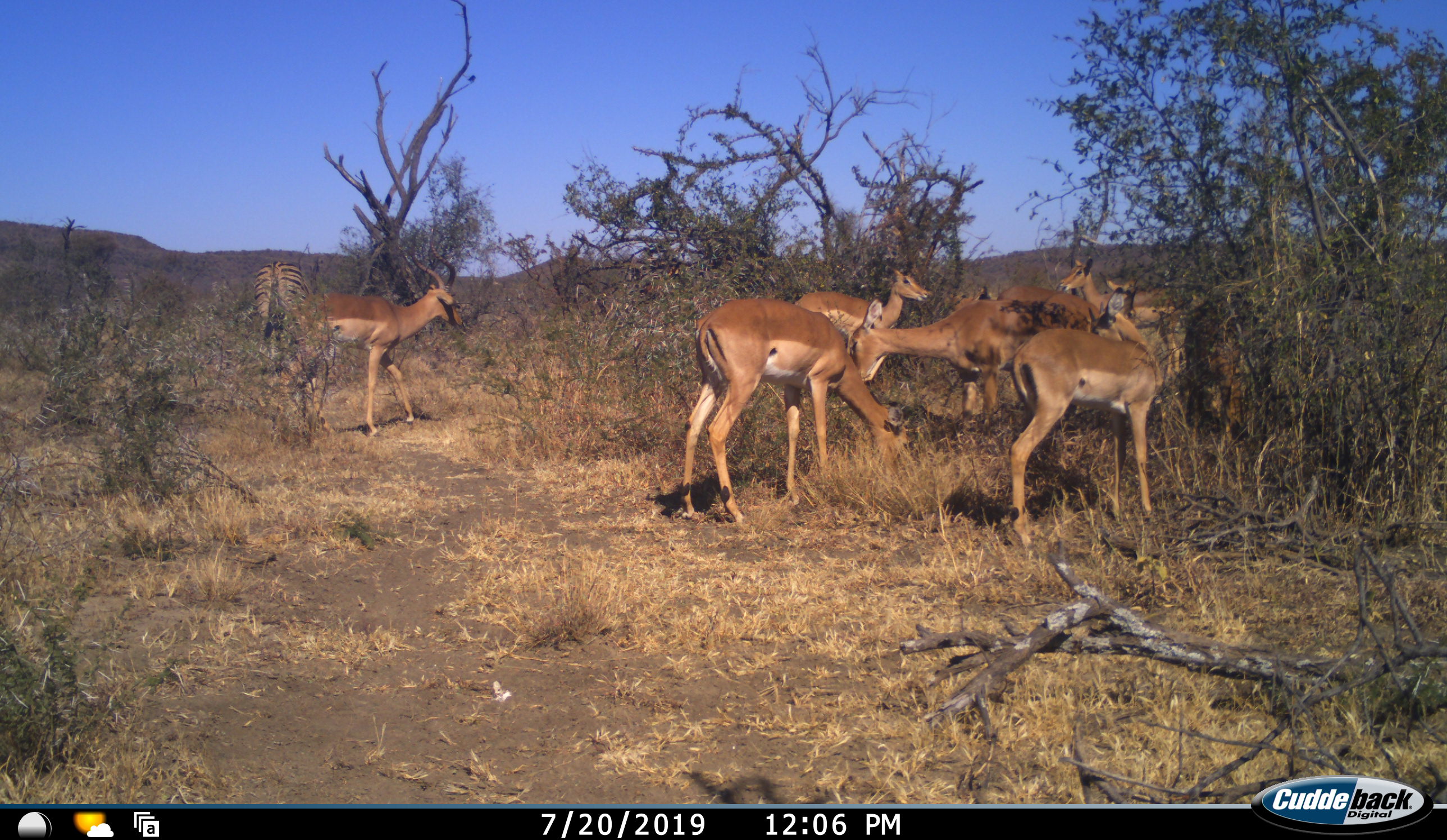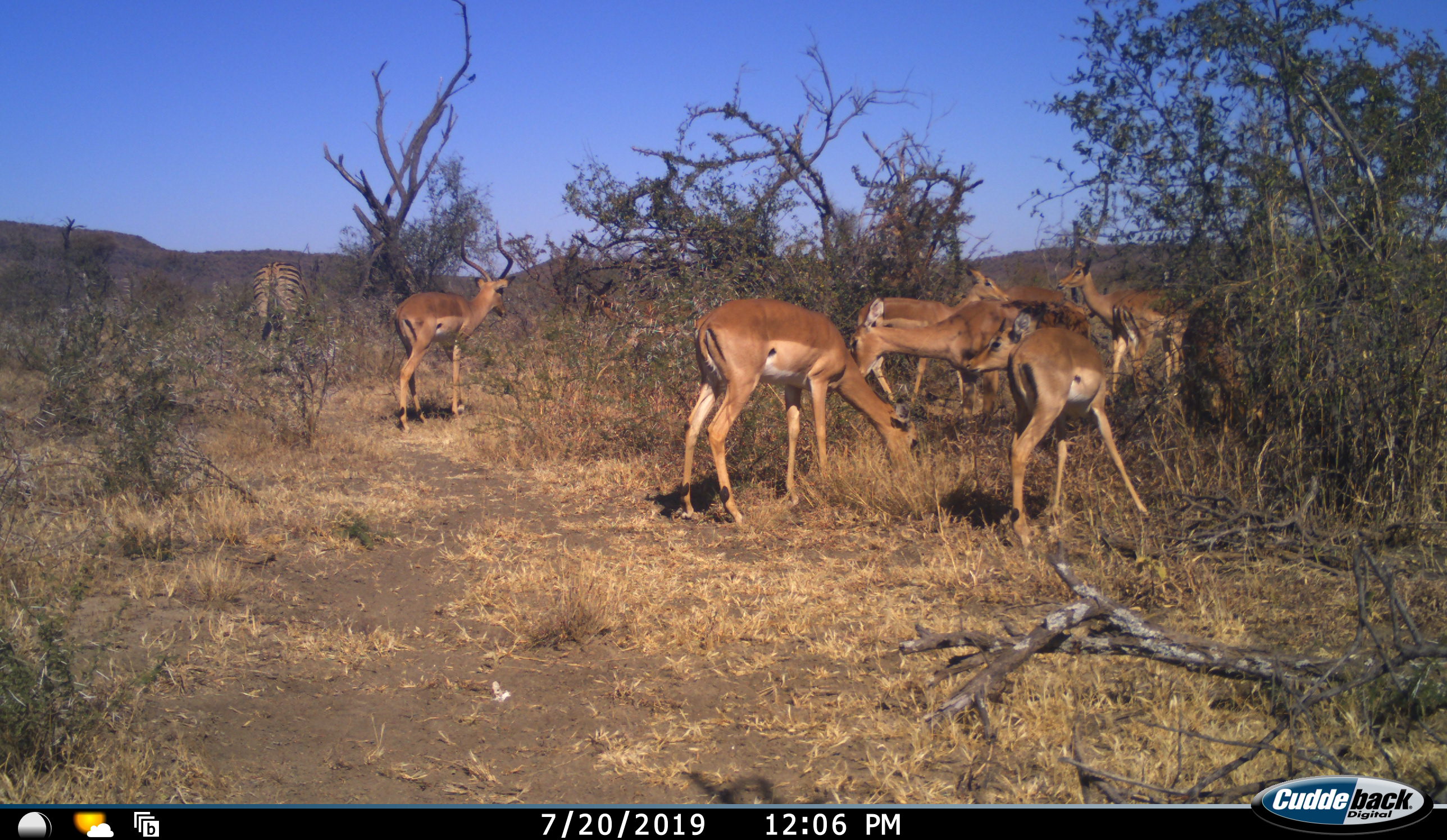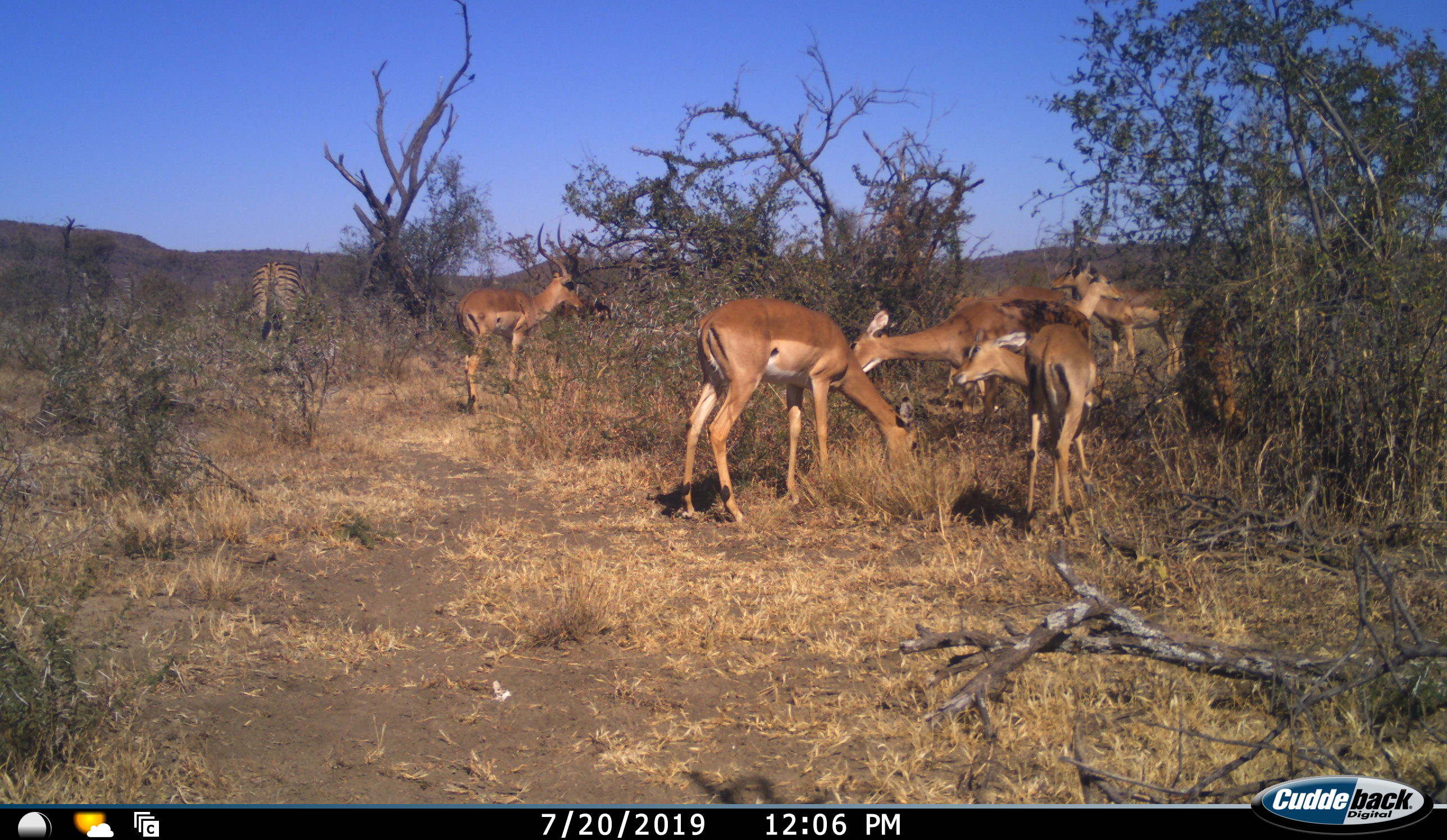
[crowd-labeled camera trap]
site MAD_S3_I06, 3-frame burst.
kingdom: Animalia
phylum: Chordata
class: Mammalia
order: Artiodactyla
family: Bovidae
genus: Aepyceros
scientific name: Aepyceros melampus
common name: impala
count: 7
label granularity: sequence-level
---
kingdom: Animalia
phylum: Chordata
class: Mammalia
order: Perissodactyla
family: Equidae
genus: Equus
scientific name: Equus quagga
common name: plains zebra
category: zebraplains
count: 1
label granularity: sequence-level